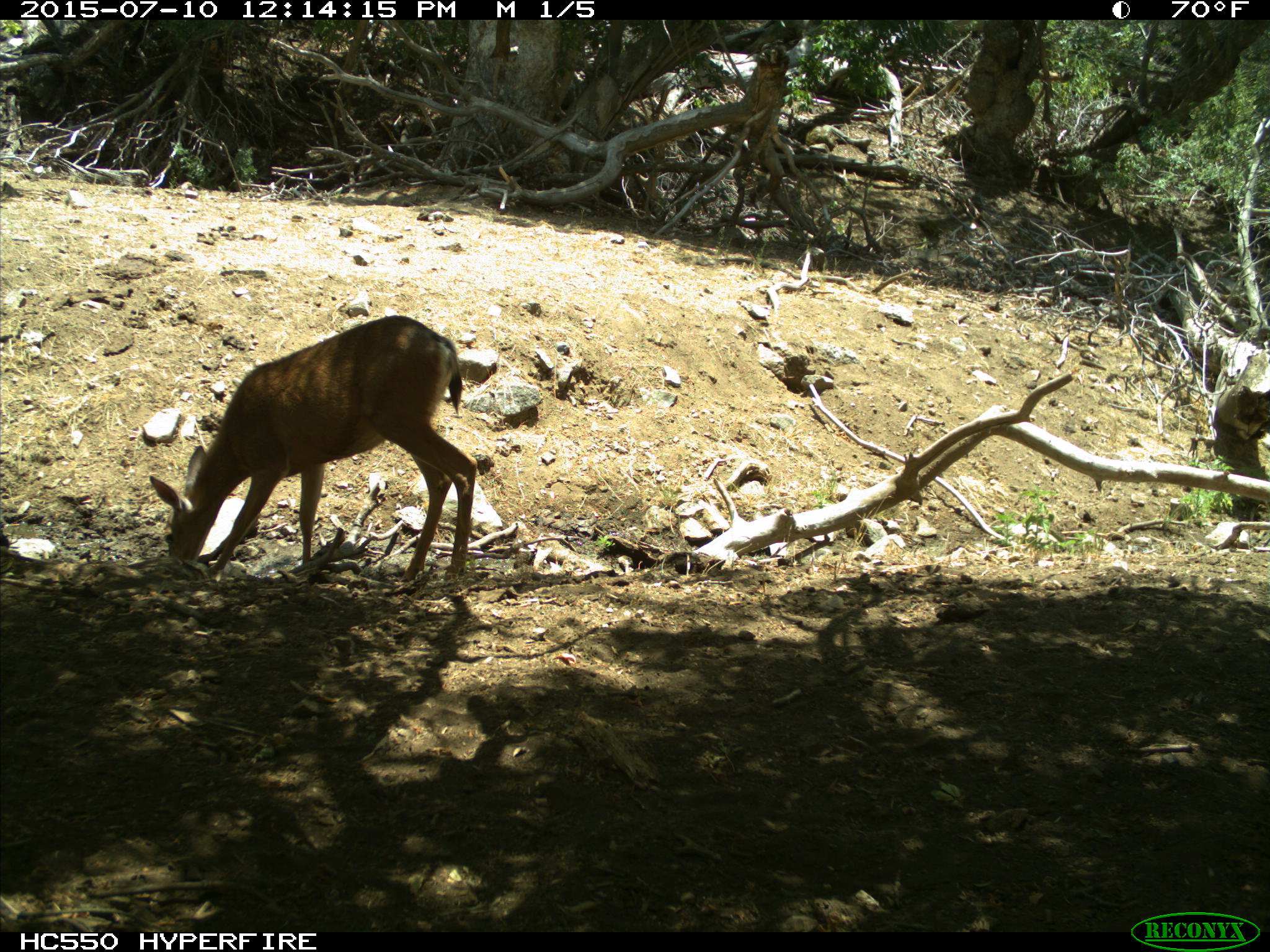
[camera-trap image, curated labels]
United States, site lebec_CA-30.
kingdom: Animalia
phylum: Chordata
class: Mammalia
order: Artiodactyla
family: Cervidae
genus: Odocoileus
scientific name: Odocoileus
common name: deer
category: unidentified deer